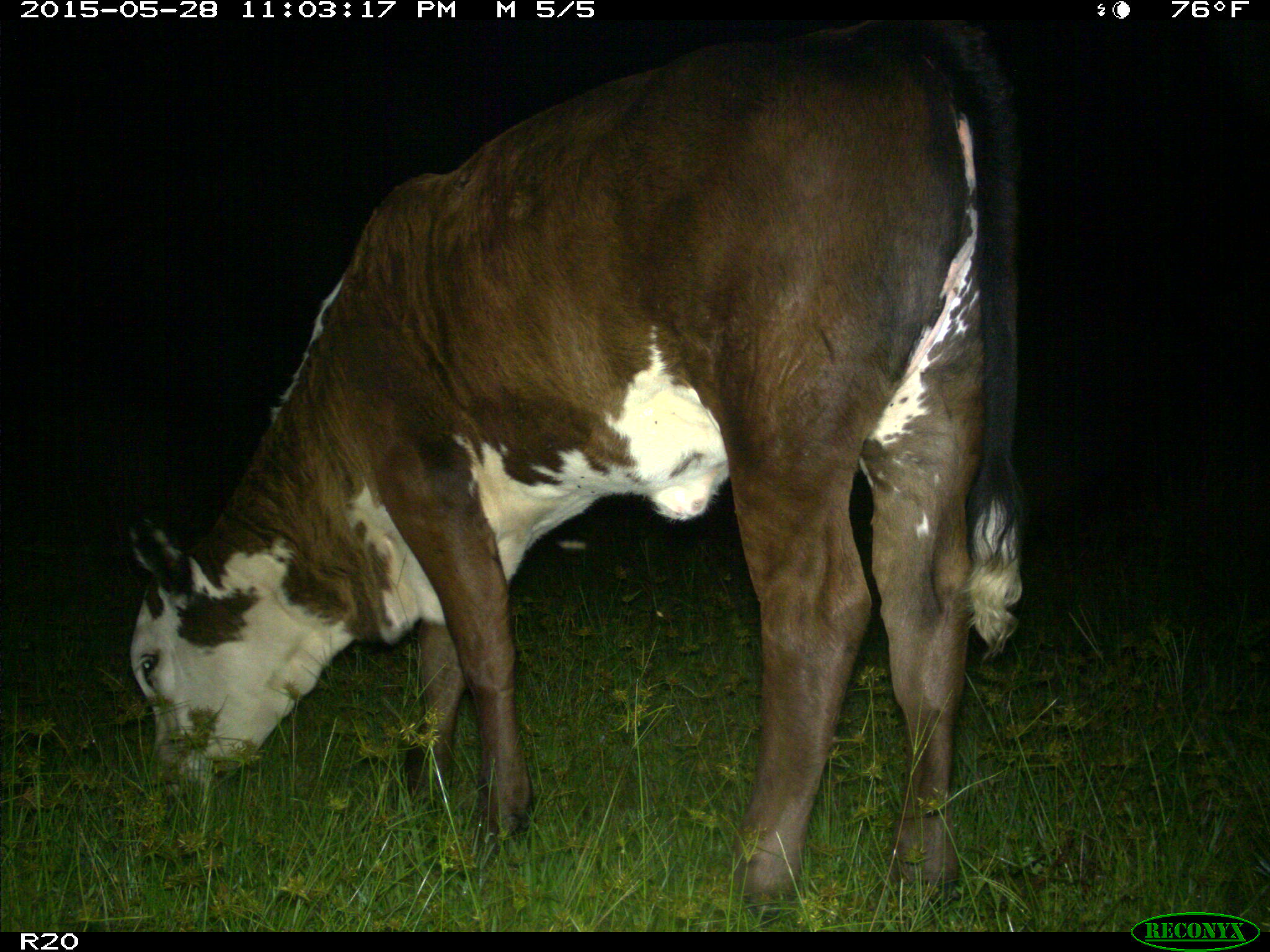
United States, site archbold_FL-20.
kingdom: Animalia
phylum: Chordata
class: Mammalia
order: Artiodactyla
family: Bovidae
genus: Bos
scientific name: Bos taurus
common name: domestic cow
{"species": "Bos taurus (domestic cow)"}